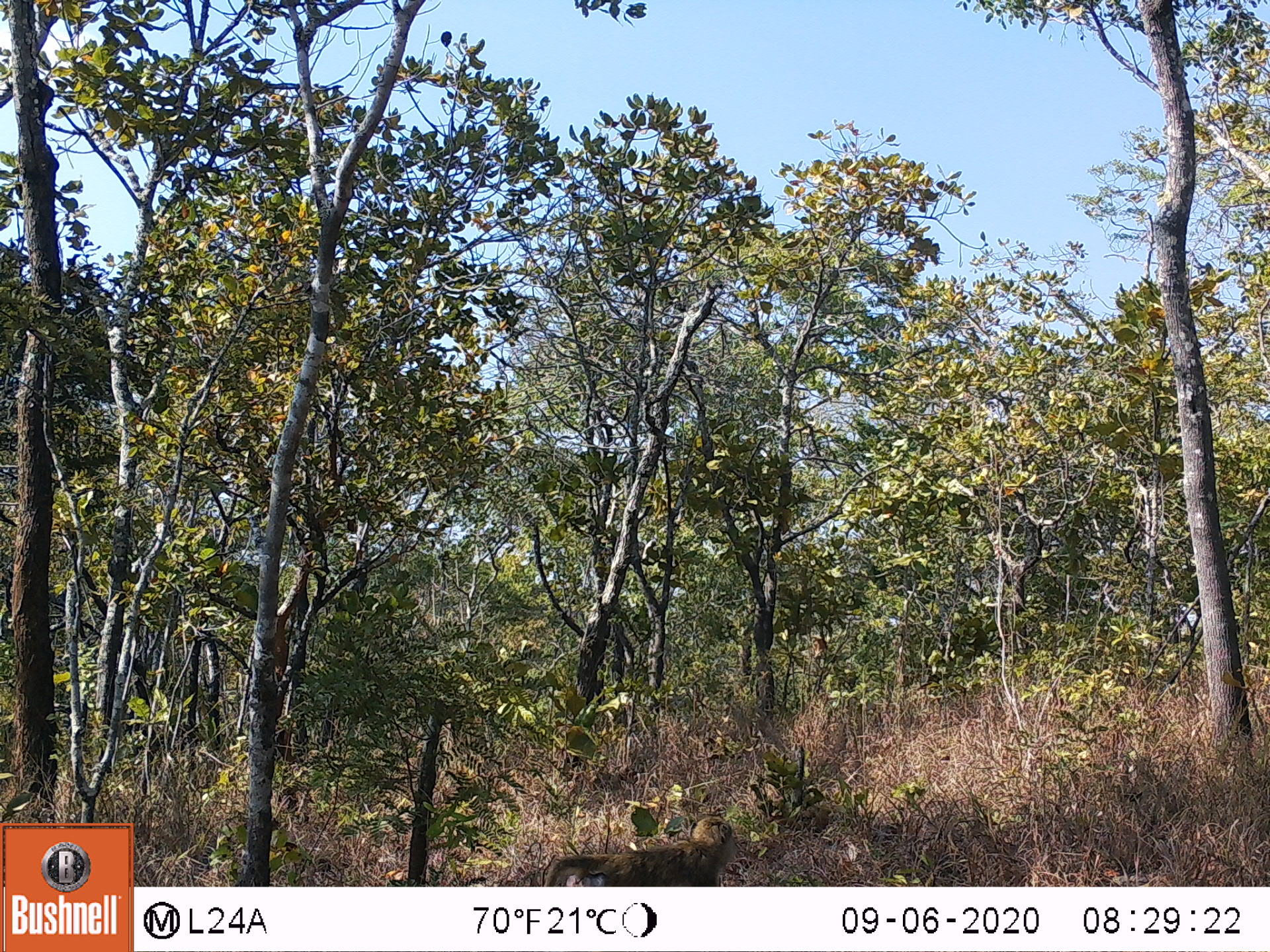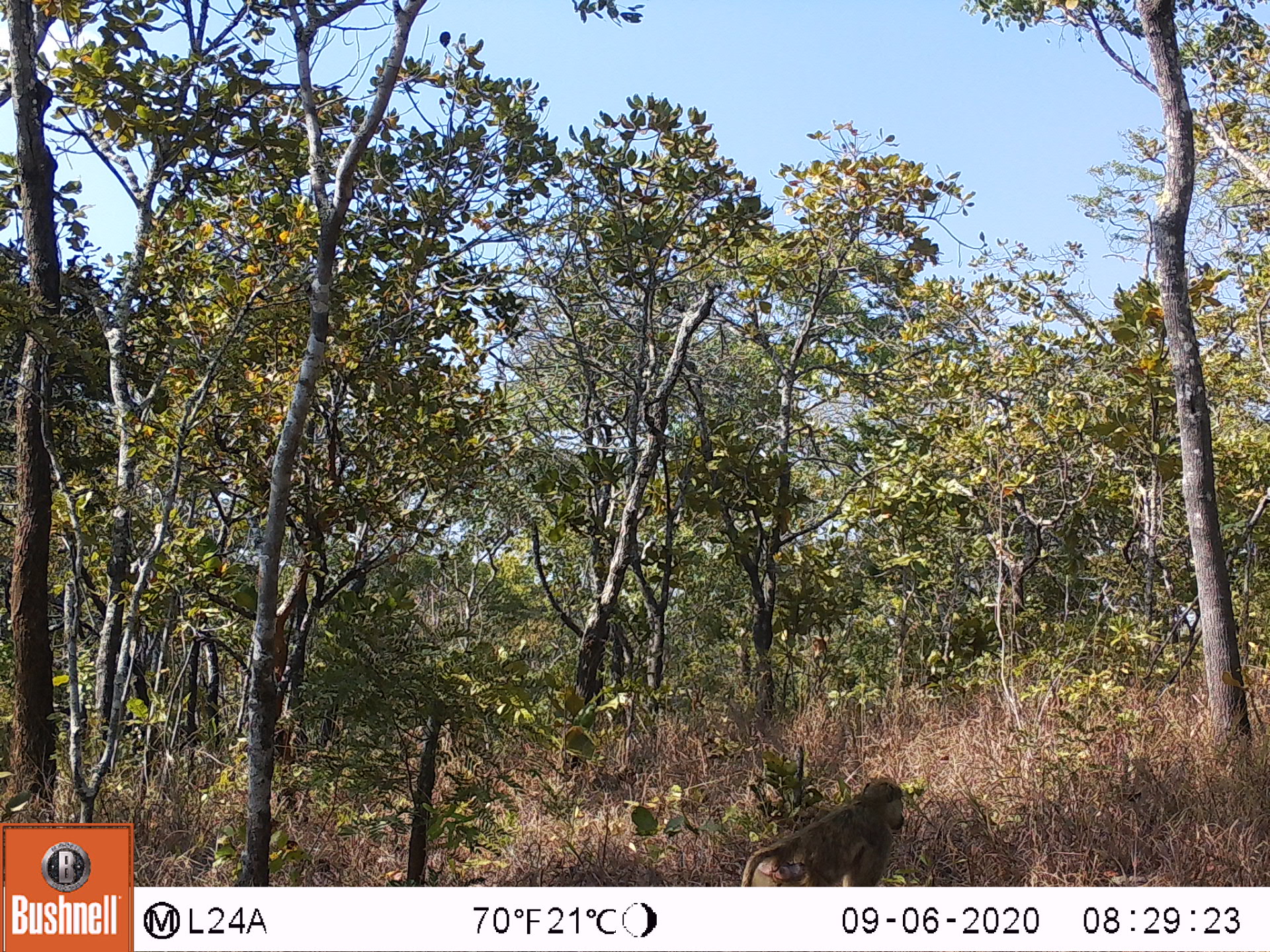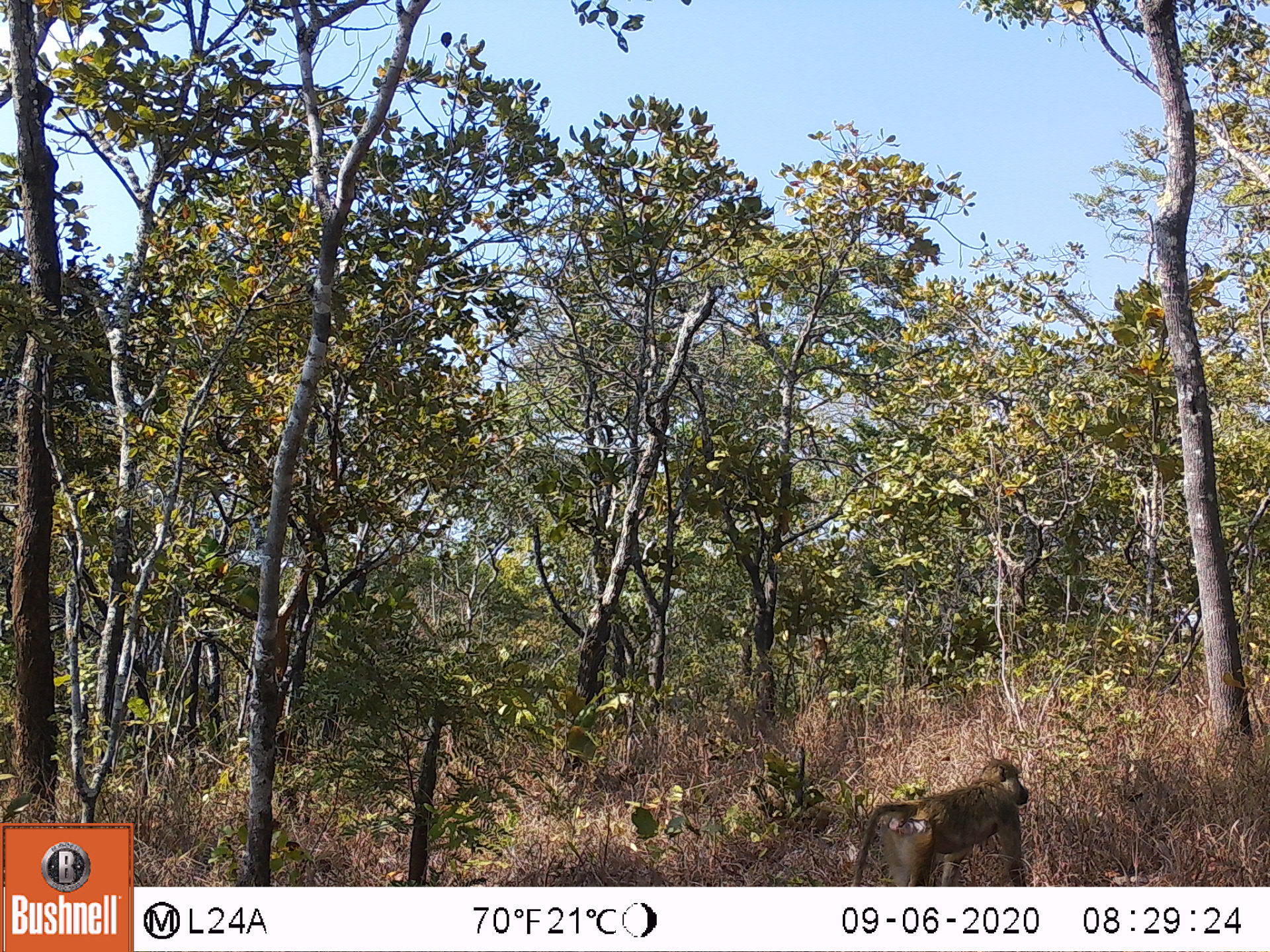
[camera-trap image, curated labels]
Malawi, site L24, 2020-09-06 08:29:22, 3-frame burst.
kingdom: Animalia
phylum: Chordata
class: Mammalia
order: Primates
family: Cercopithecidae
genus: Papio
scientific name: Papio cynocephalus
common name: yellow baboon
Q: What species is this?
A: Yellow baboon (Papio cynocephalus).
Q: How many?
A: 1.